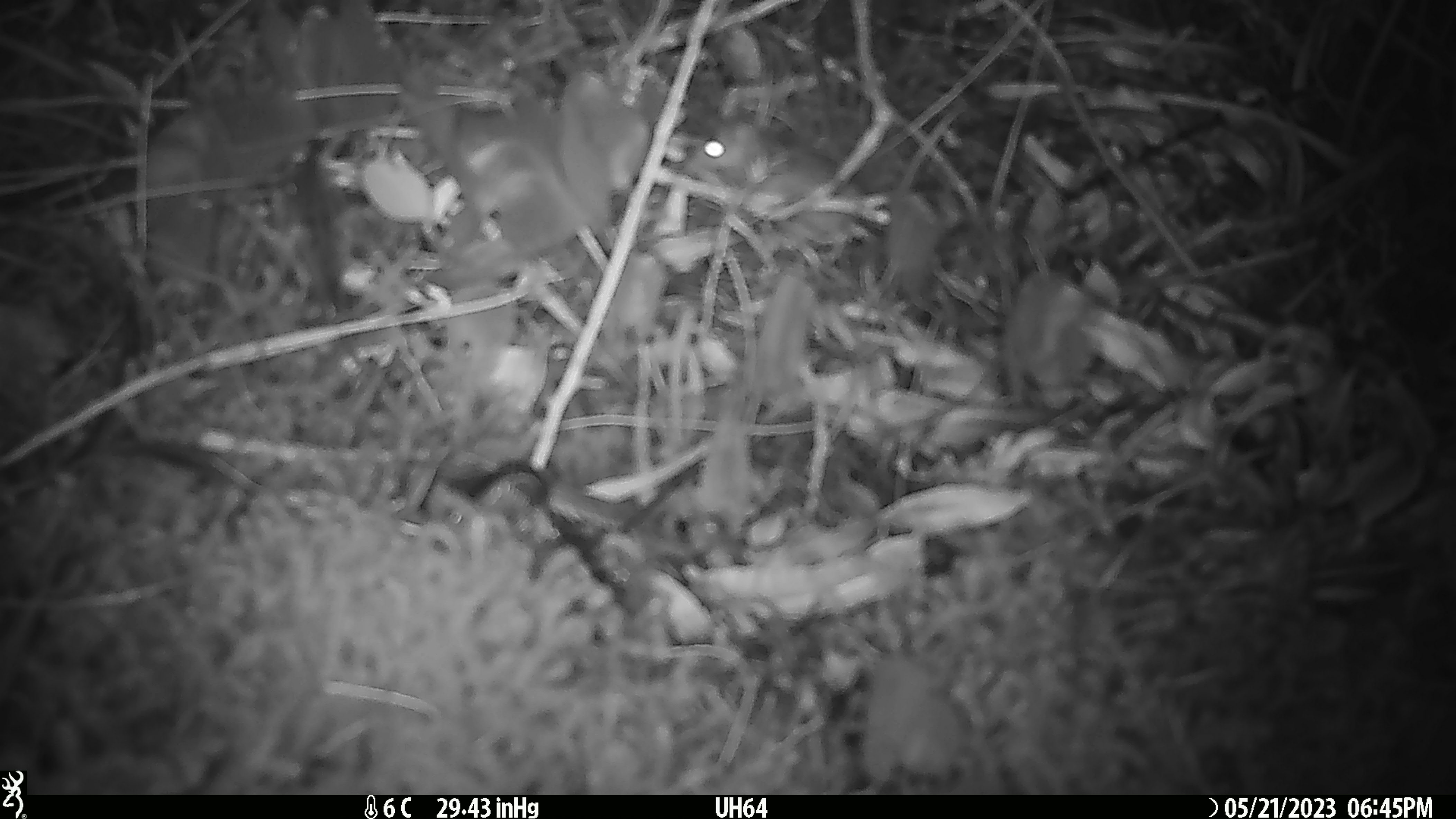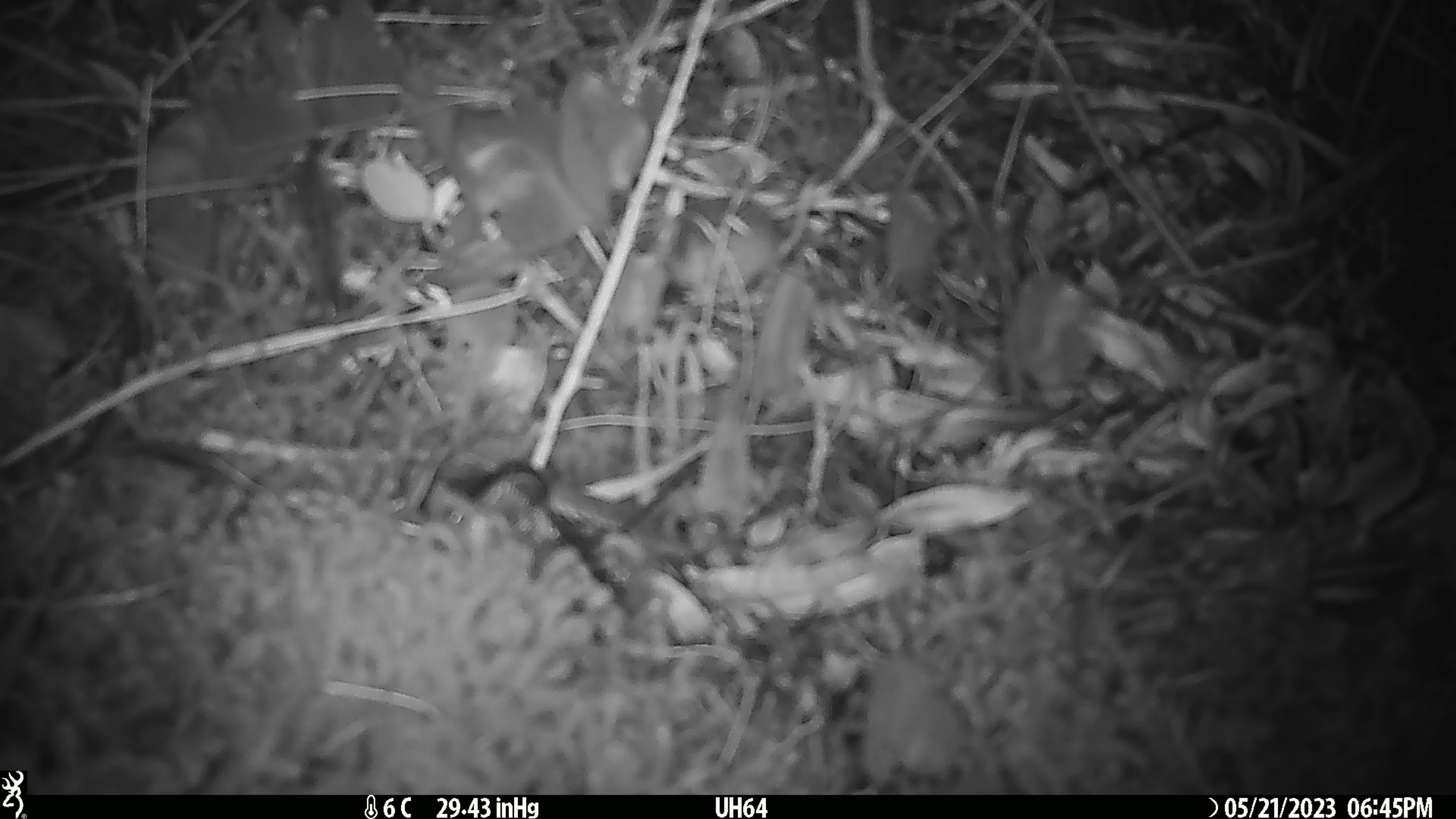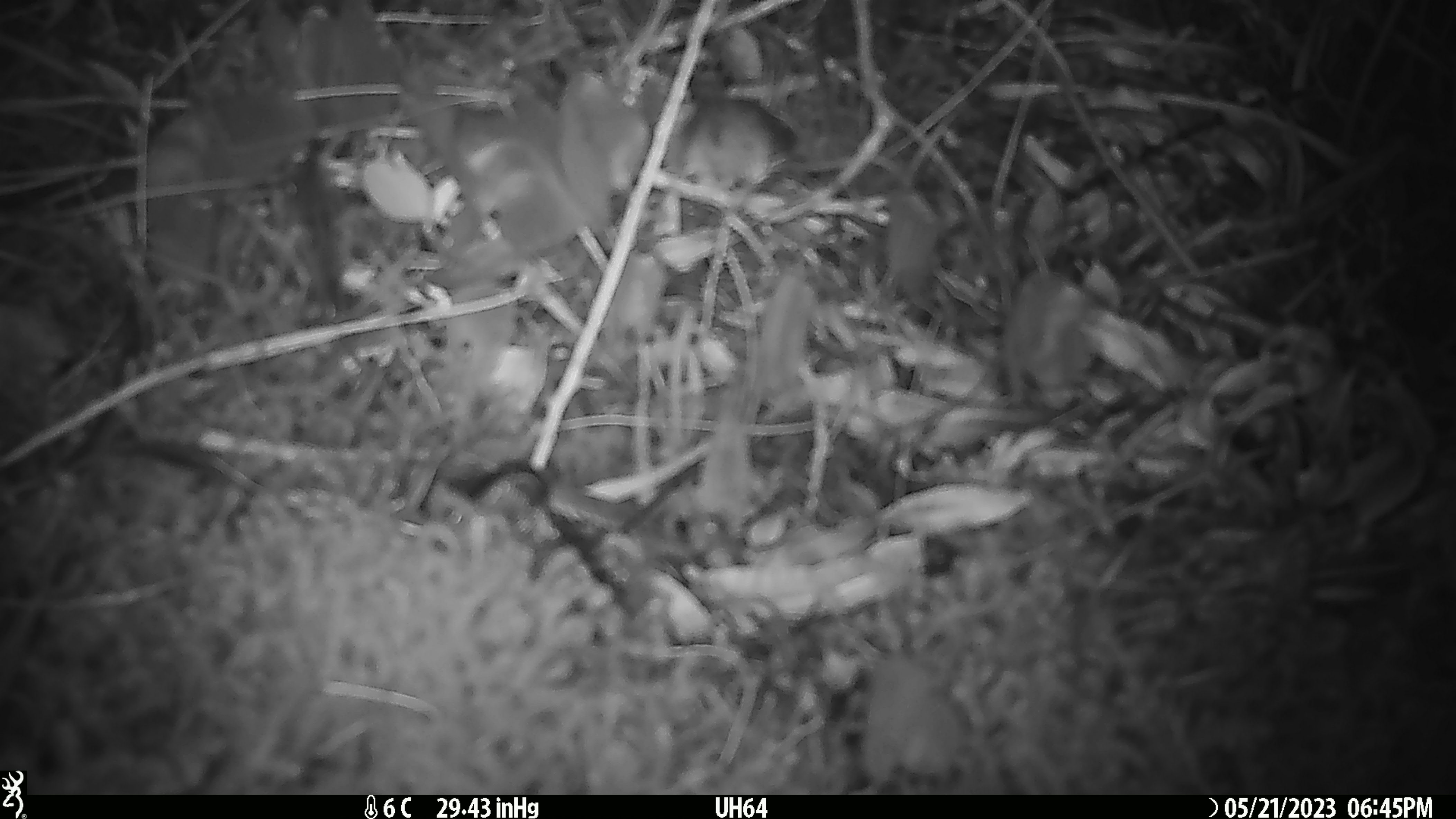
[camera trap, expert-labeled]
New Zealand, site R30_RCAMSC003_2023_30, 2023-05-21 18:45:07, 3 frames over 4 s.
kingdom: Animalia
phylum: Chordata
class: Mammalia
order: Rodentia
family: Muridae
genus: Mus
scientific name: Mus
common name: mouse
Mouse (Mus).